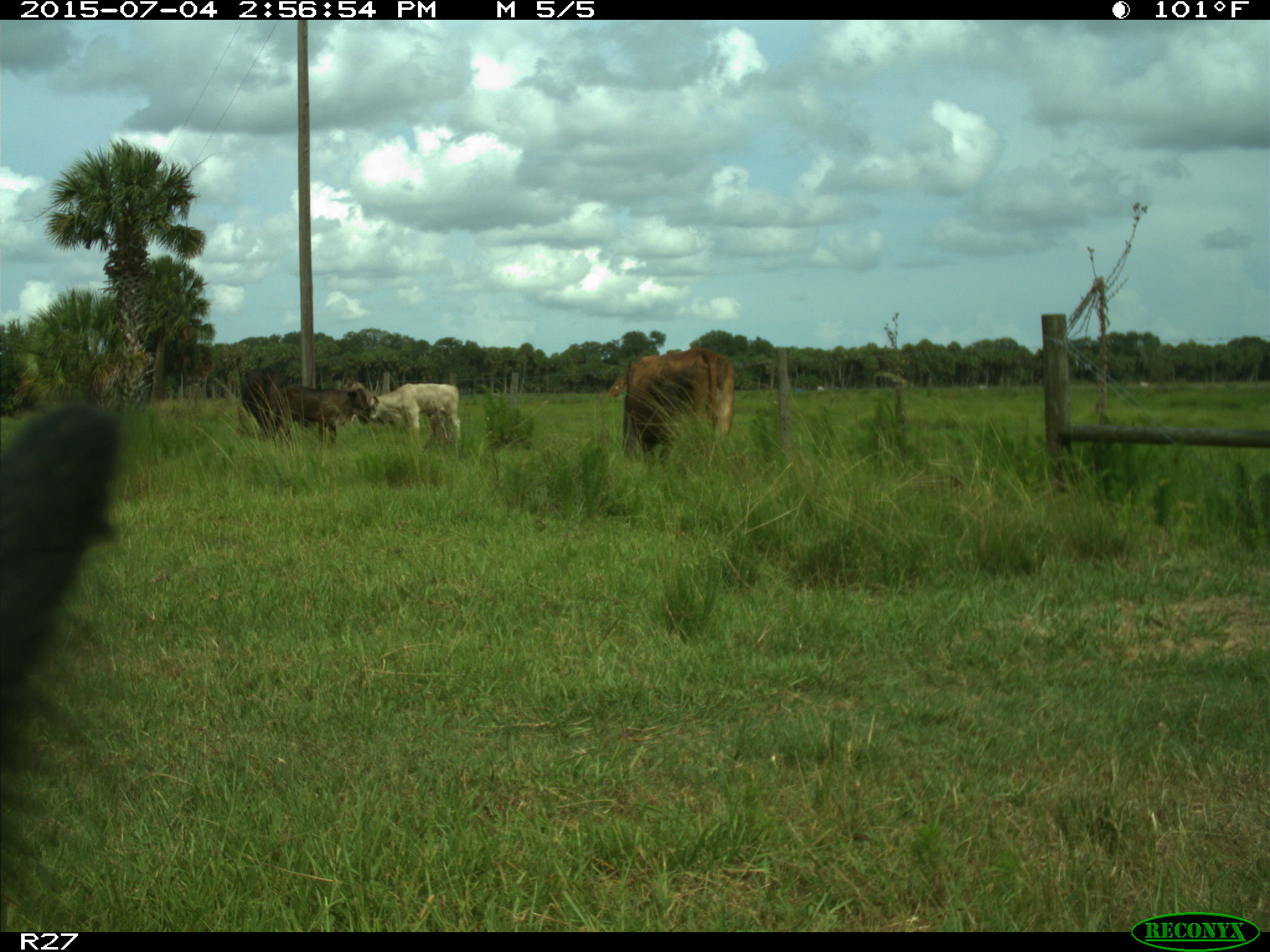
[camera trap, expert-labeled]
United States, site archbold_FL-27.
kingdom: Animalia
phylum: Chordata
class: Mammalia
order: Artiodactyla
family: Bovidae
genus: Bos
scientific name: Bos taurus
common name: domestic cow